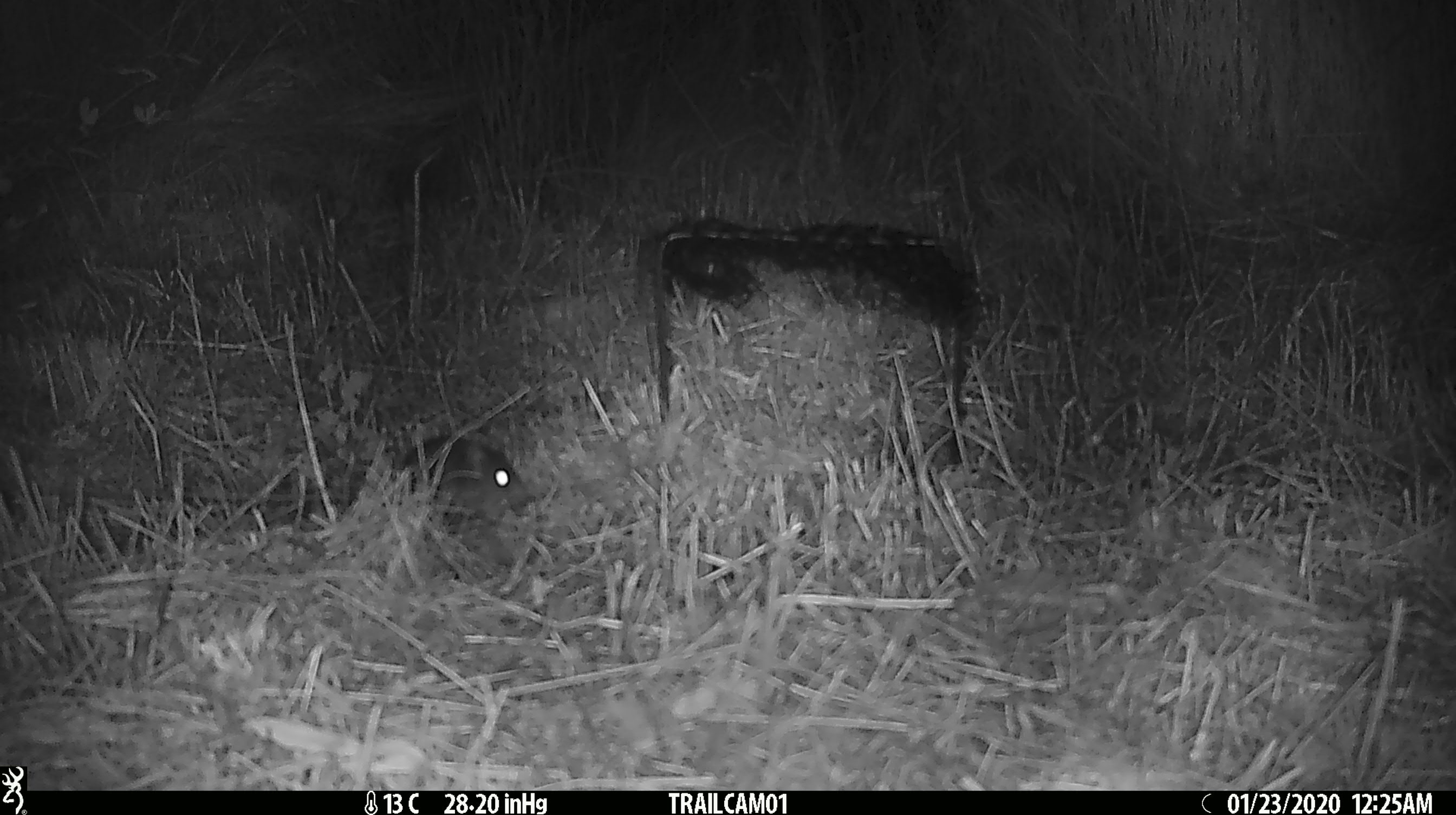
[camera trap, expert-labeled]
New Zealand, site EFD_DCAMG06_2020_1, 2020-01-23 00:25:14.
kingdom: Animalia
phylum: Chordata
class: Mammalia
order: Rodentia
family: Muridae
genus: Mus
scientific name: Mus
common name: mouse